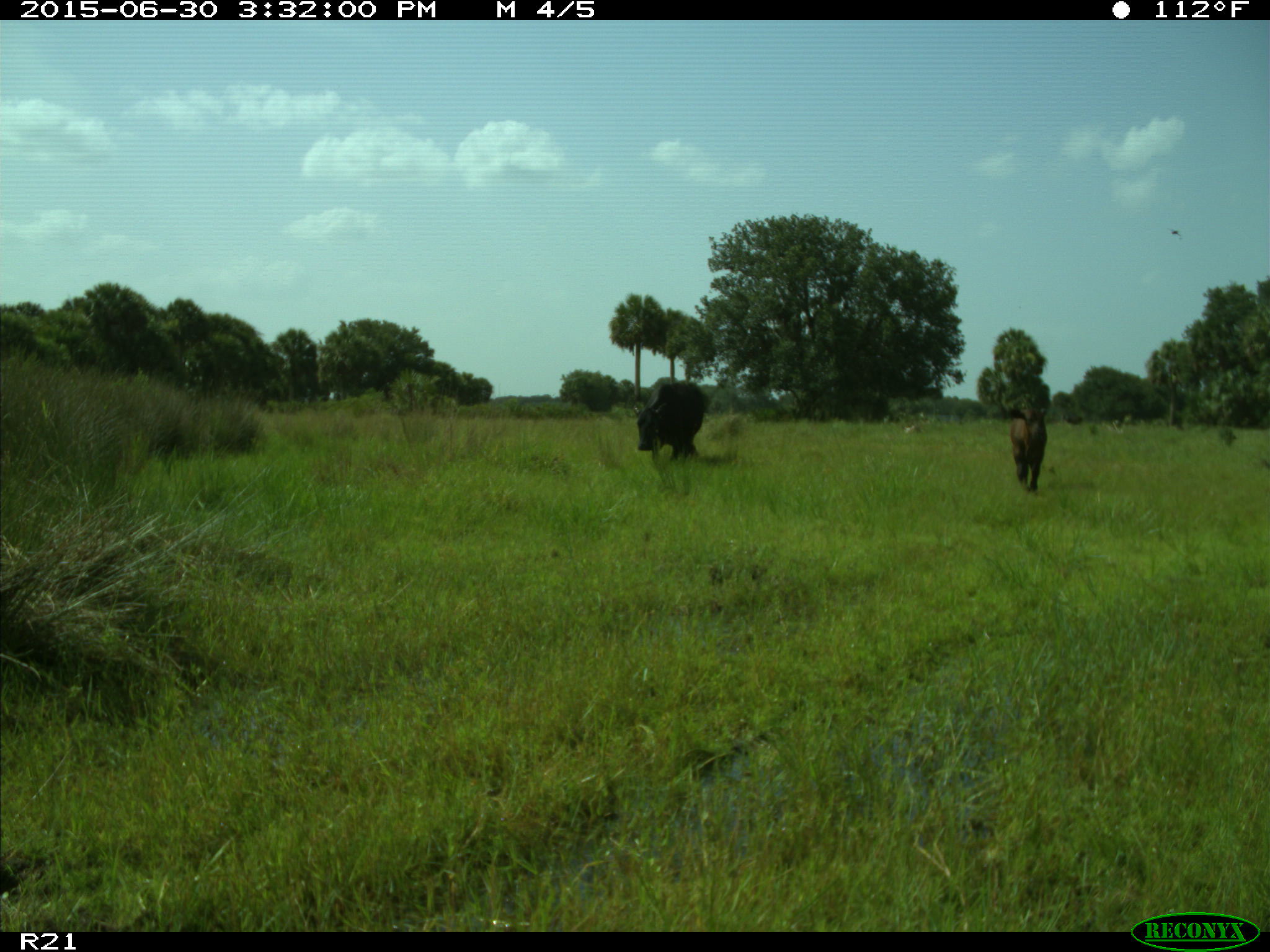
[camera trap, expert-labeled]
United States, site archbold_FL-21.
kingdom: Animalia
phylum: Chordata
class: Mammalia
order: Artiodactyla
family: Bovidae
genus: Bos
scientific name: Bos taurus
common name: domestic cow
Bos taurus (domestic cow).